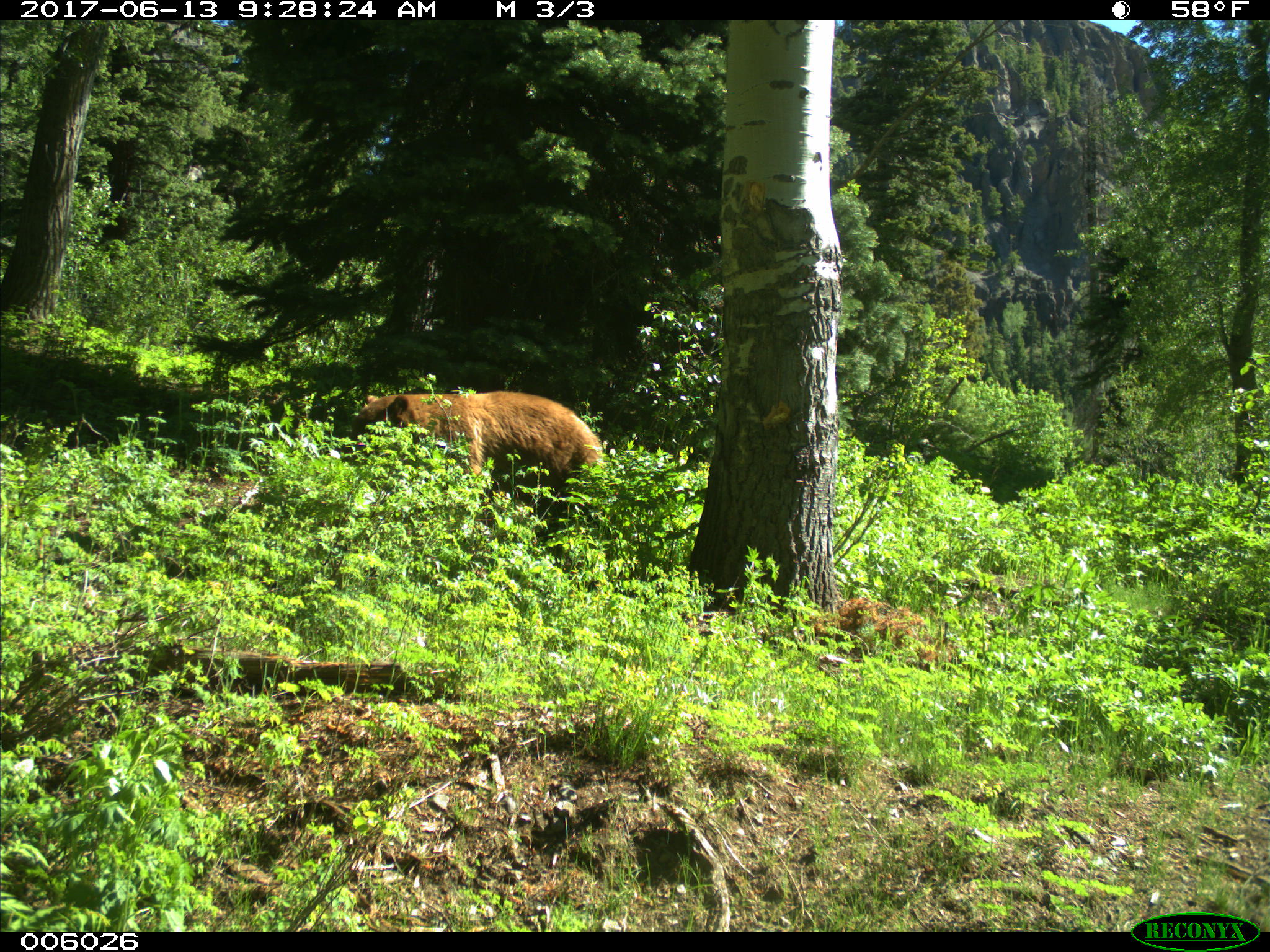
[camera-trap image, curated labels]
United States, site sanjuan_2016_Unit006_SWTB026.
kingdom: Animalia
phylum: Chordata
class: Mammalia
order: Carnivora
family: Ursidae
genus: Ursus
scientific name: Ursus americanus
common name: american black bear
Ursus americanus (american black bear).